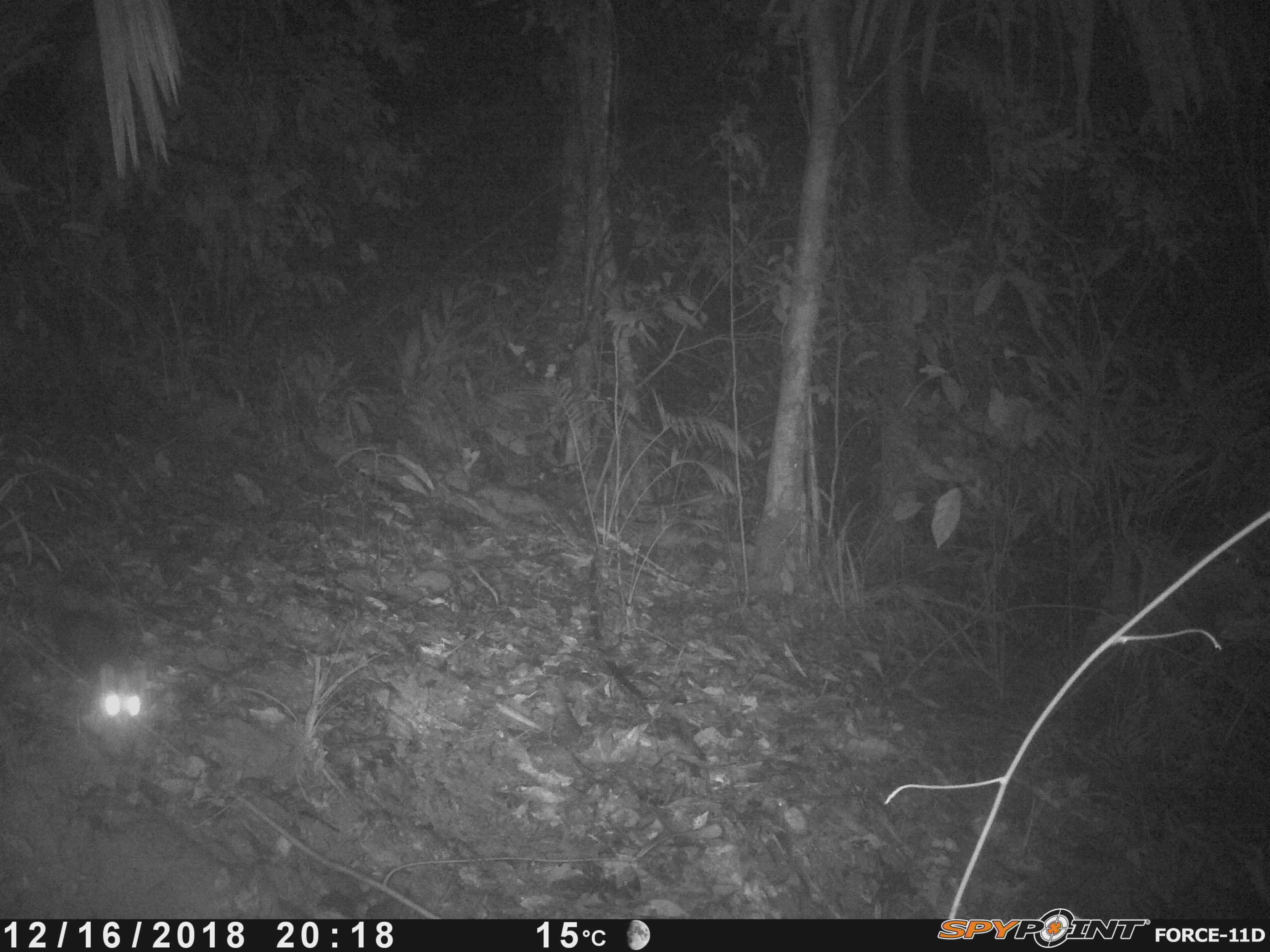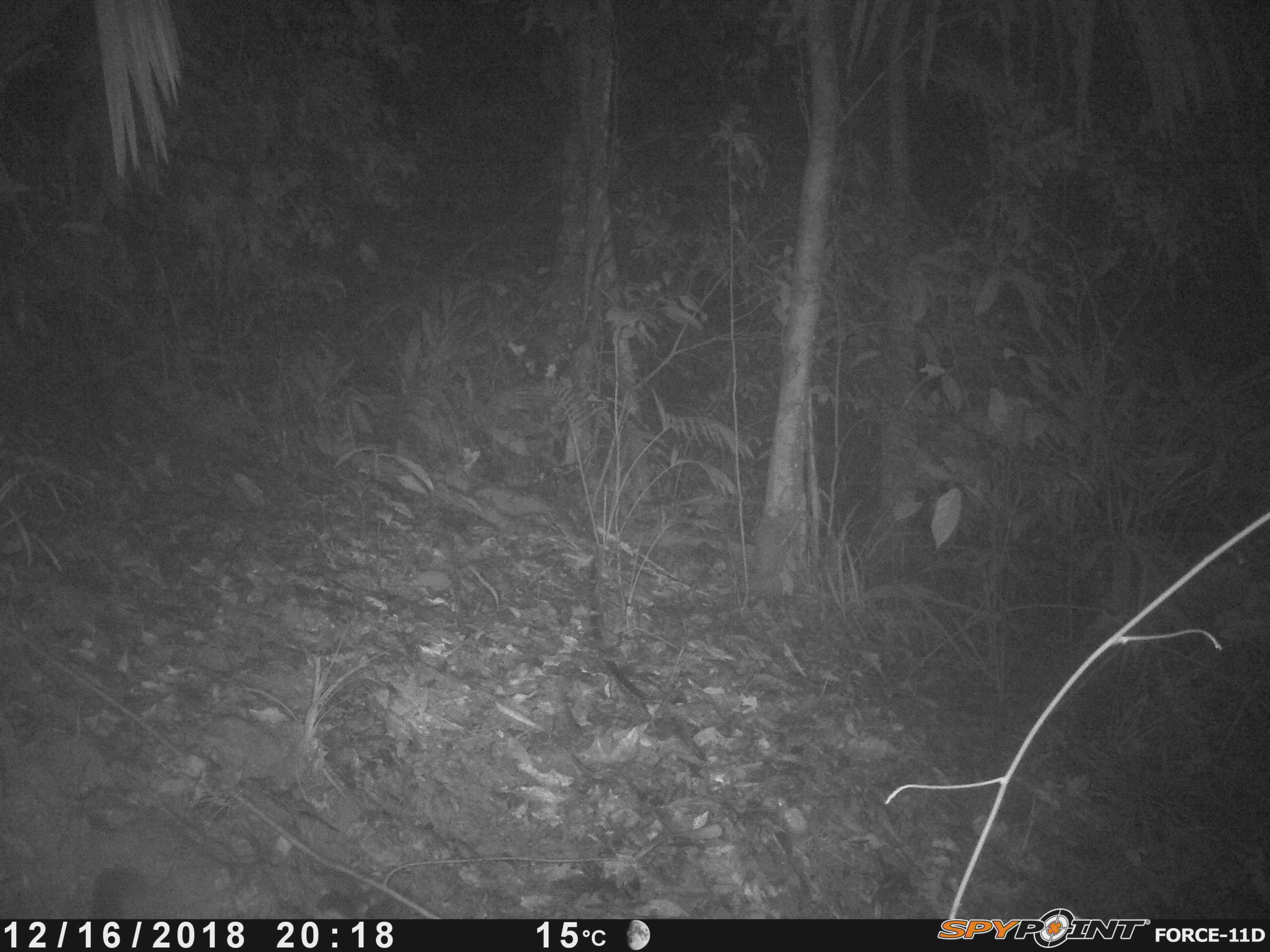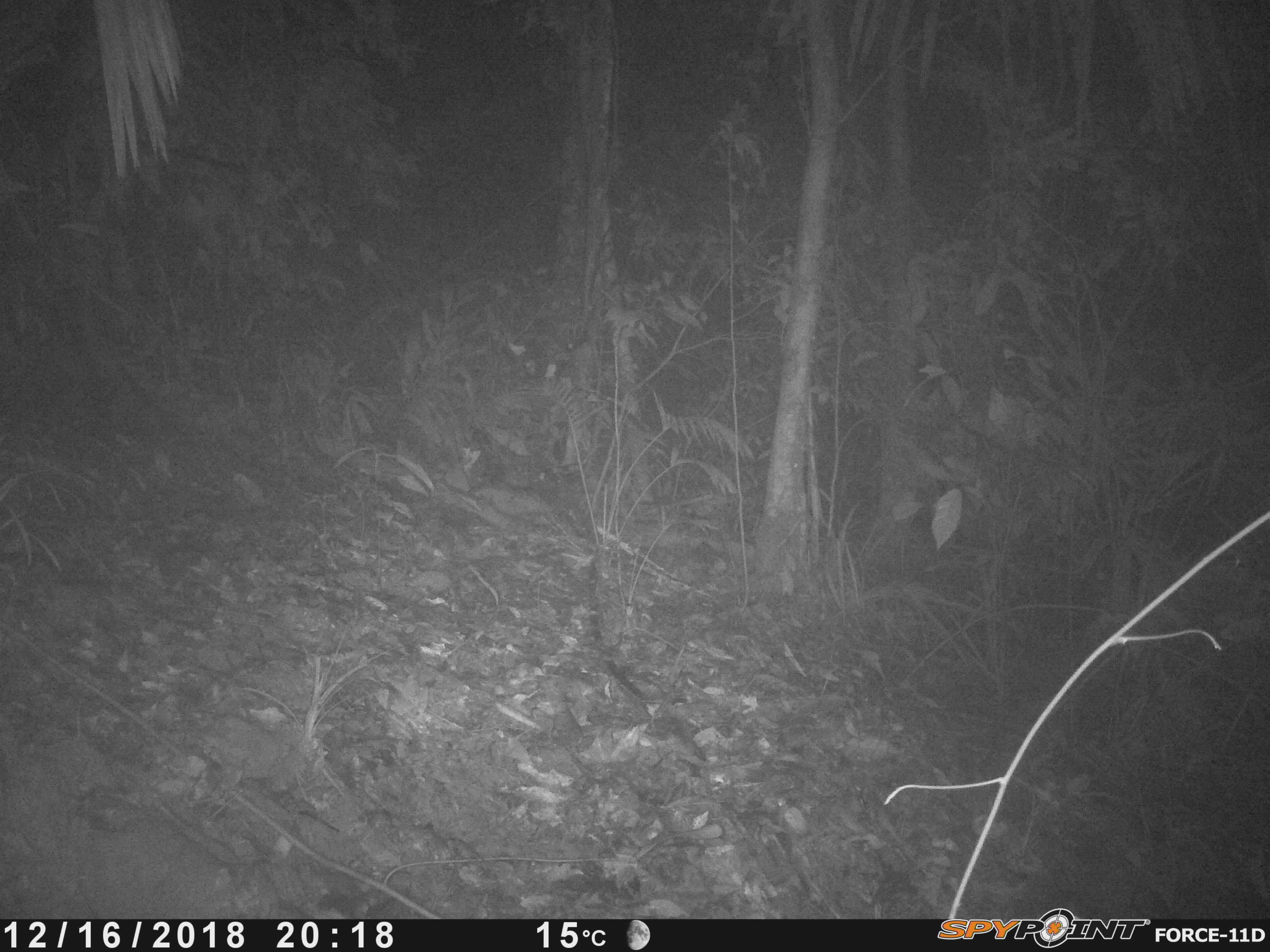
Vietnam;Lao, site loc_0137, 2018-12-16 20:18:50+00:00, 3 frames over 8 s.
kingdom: Animalia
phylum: Chordata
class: Mammalia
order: Carnivora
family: Mustelidae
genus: Melogale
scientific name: Melogale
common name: ferret badger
Ferret badger (Melogale). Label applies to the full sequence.